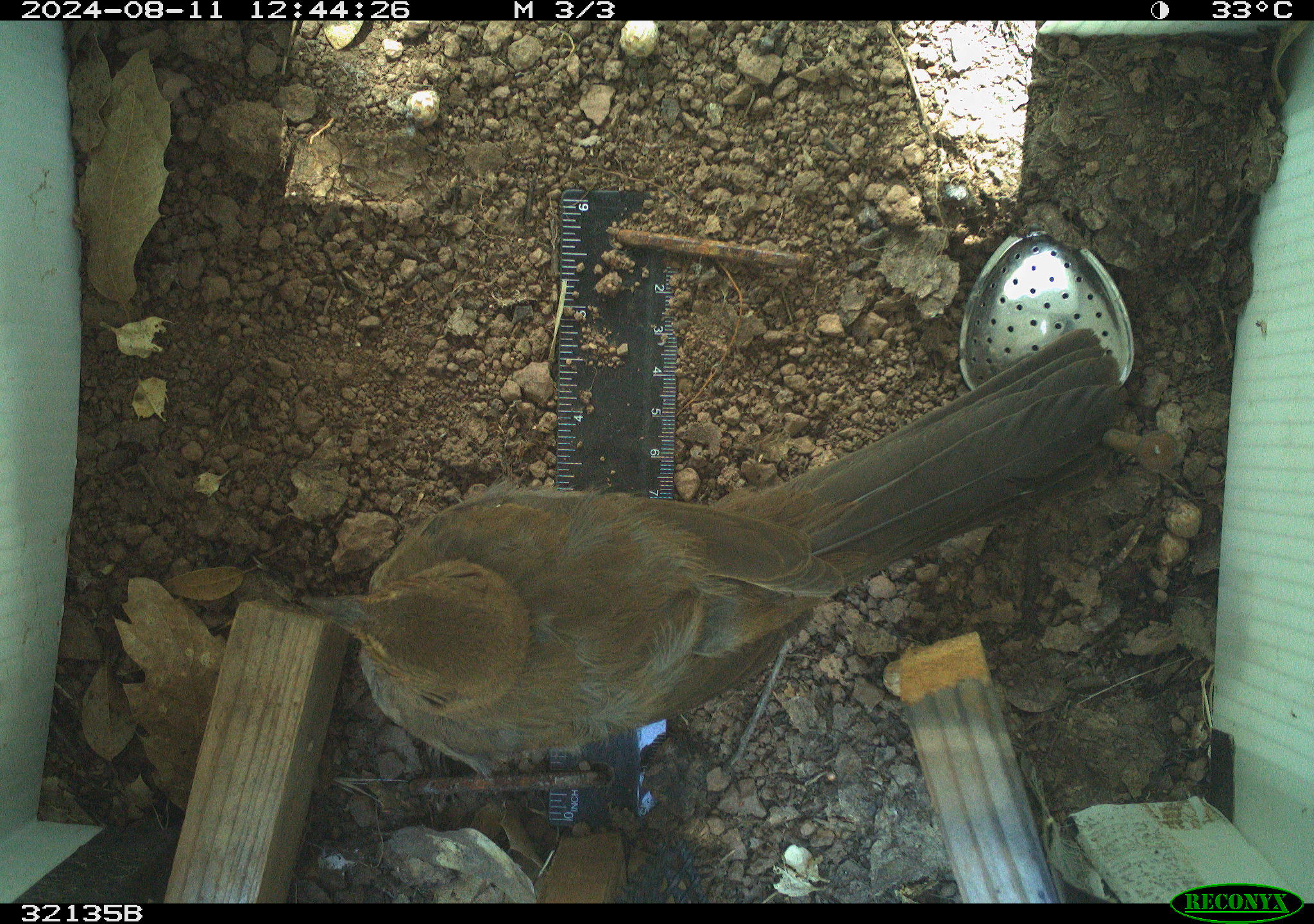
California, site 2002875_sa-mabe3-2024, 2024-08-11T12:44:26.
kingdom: Animalia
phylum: Chordata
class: Aves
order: Passeriformes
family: Passerellidae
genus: Melozone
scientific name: Melozone crissalis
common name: california towhee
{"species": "california towhee (Melozone crissalis)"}